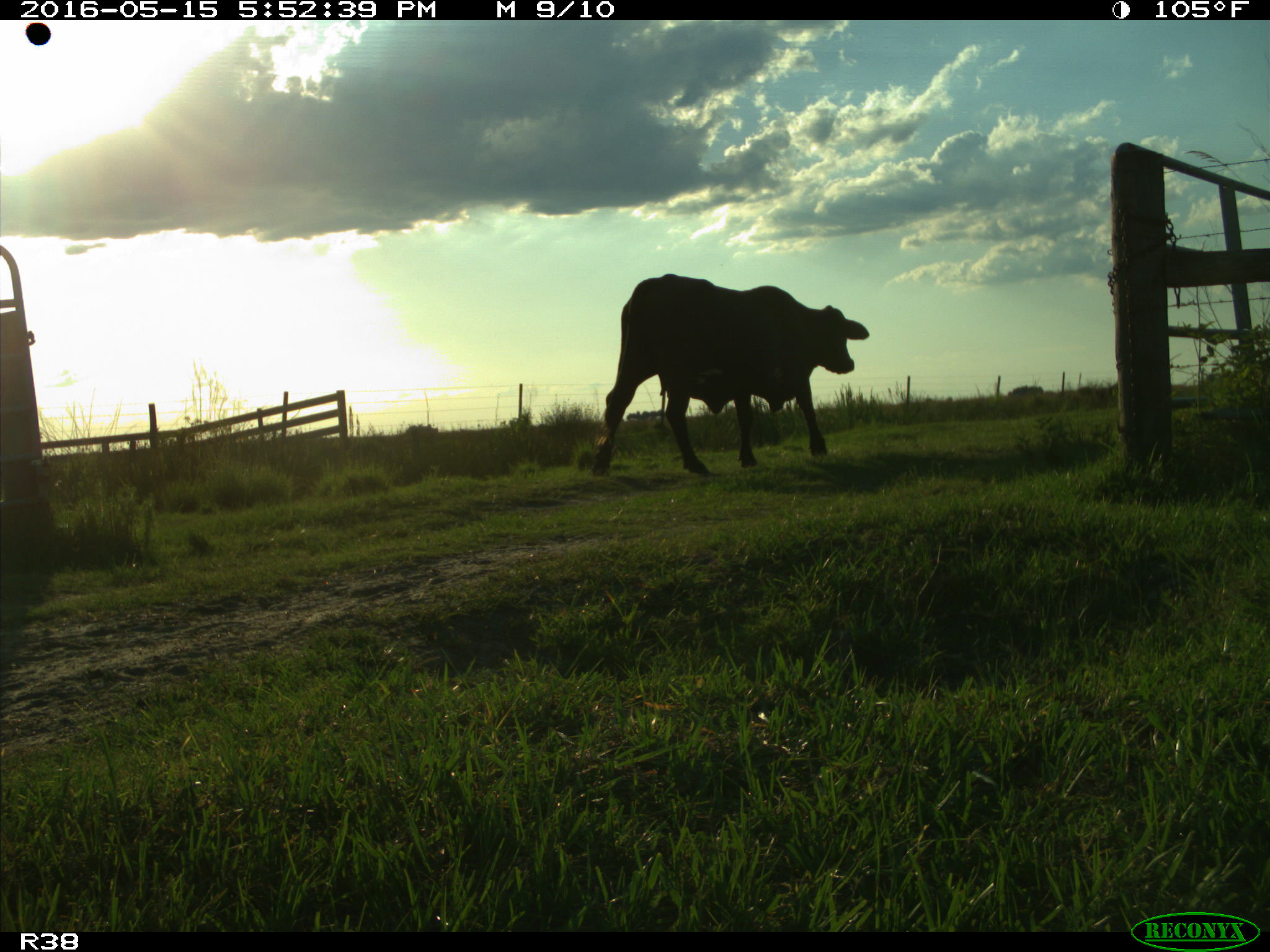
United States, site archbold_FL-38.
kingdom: Animalia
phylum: Chordata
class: Mammalia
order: Artiodactyla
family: Bovidae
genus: Bos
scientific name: Bos taurus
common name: domestic cow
Bos taurus (domestic cow).